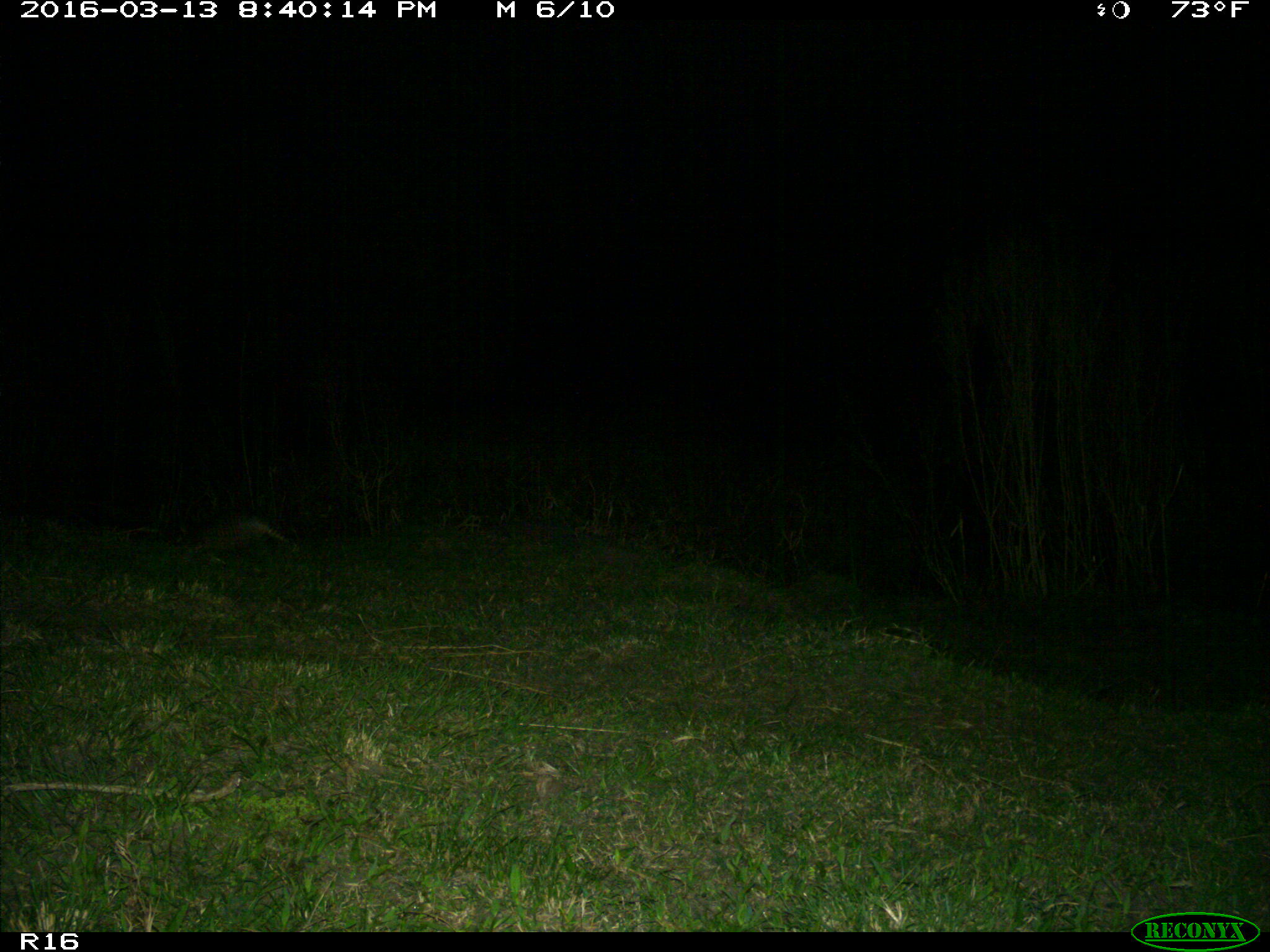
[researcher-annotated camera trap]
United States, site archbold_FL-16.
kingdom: Animalia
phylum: Chordata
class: Mammalia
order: Cingulata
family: Dasypodidae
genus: Dasypus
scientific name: Dasypus novemcinctus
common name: nine-banded armadillo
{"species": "Dasypus novemcinctus (nine-banded armadillo)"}